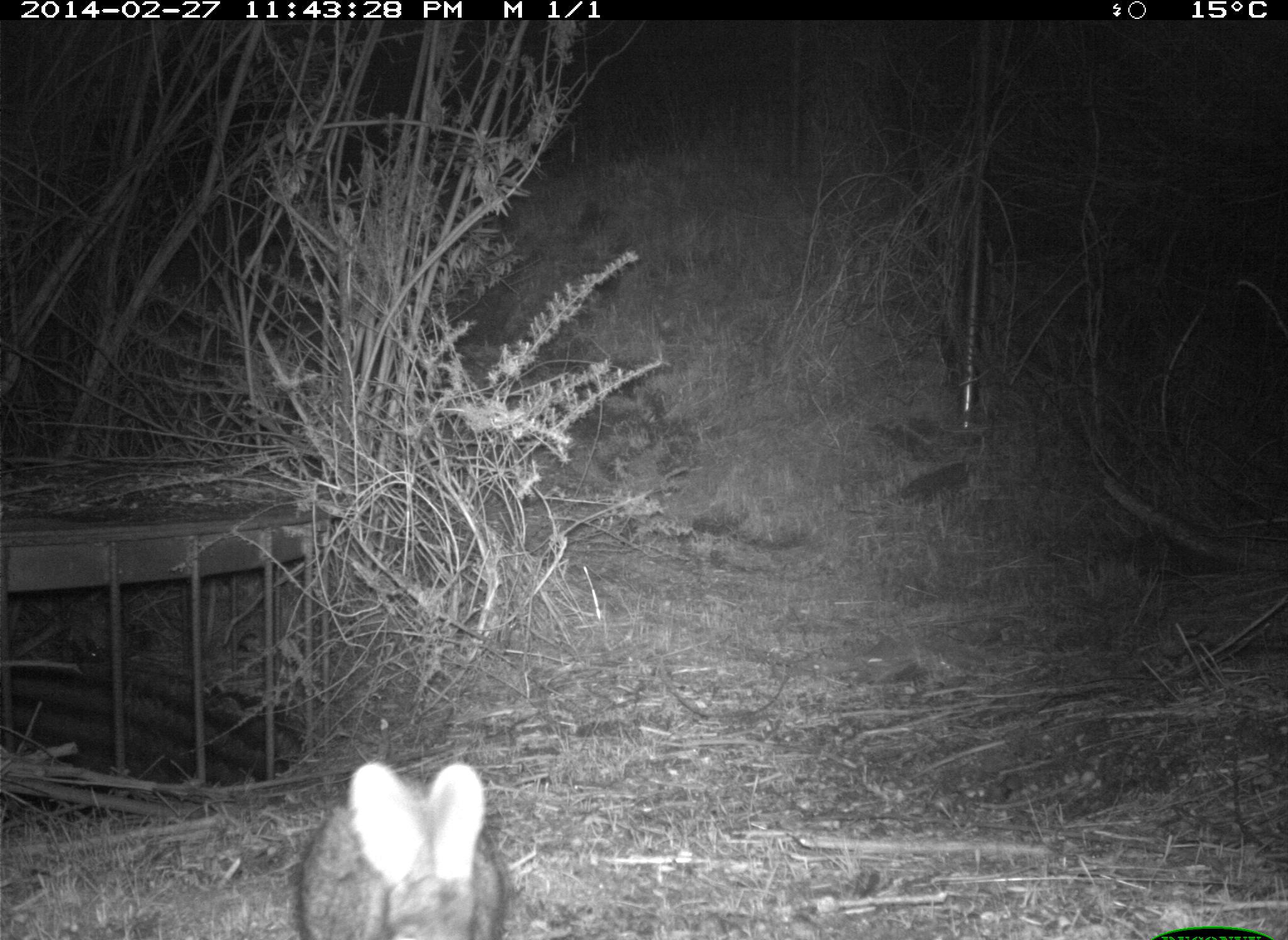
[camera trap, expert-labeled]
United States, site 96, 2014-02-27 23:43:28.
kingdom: Animalia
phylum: Chordata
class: Mammalia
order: Lagomorpha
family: Leporidae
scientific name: Leporidae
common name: rabbits and hares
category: rabbit